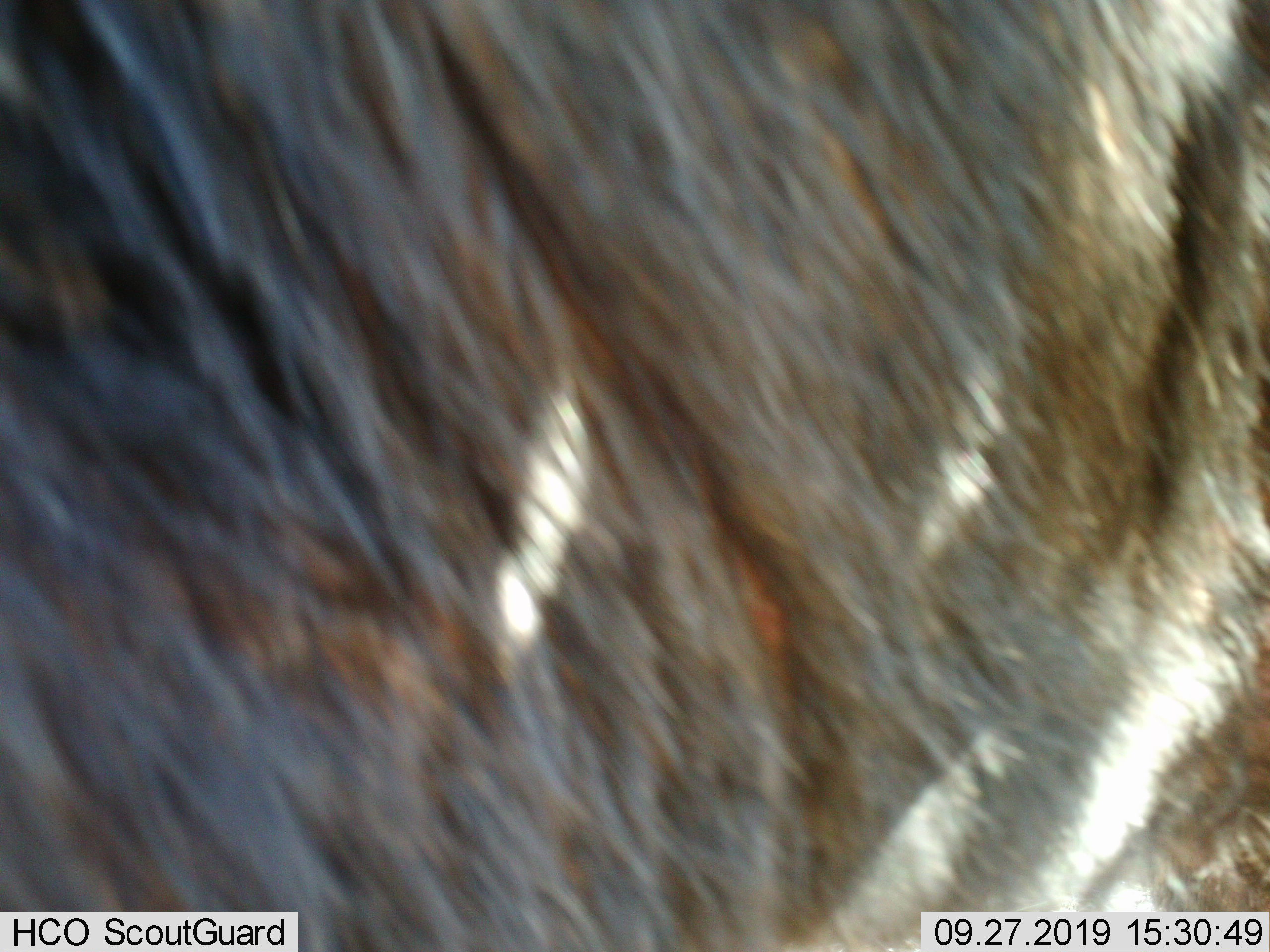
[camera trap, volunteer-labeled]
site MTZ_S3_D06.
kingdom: Animalia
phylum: Chordata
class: Mammalia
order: Artiodactyla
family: Bovidae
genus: Tragelaphus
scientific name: Tragelaphus oryx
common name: eland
Eland (Tragelaphus oryx), count 1. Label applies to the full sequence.